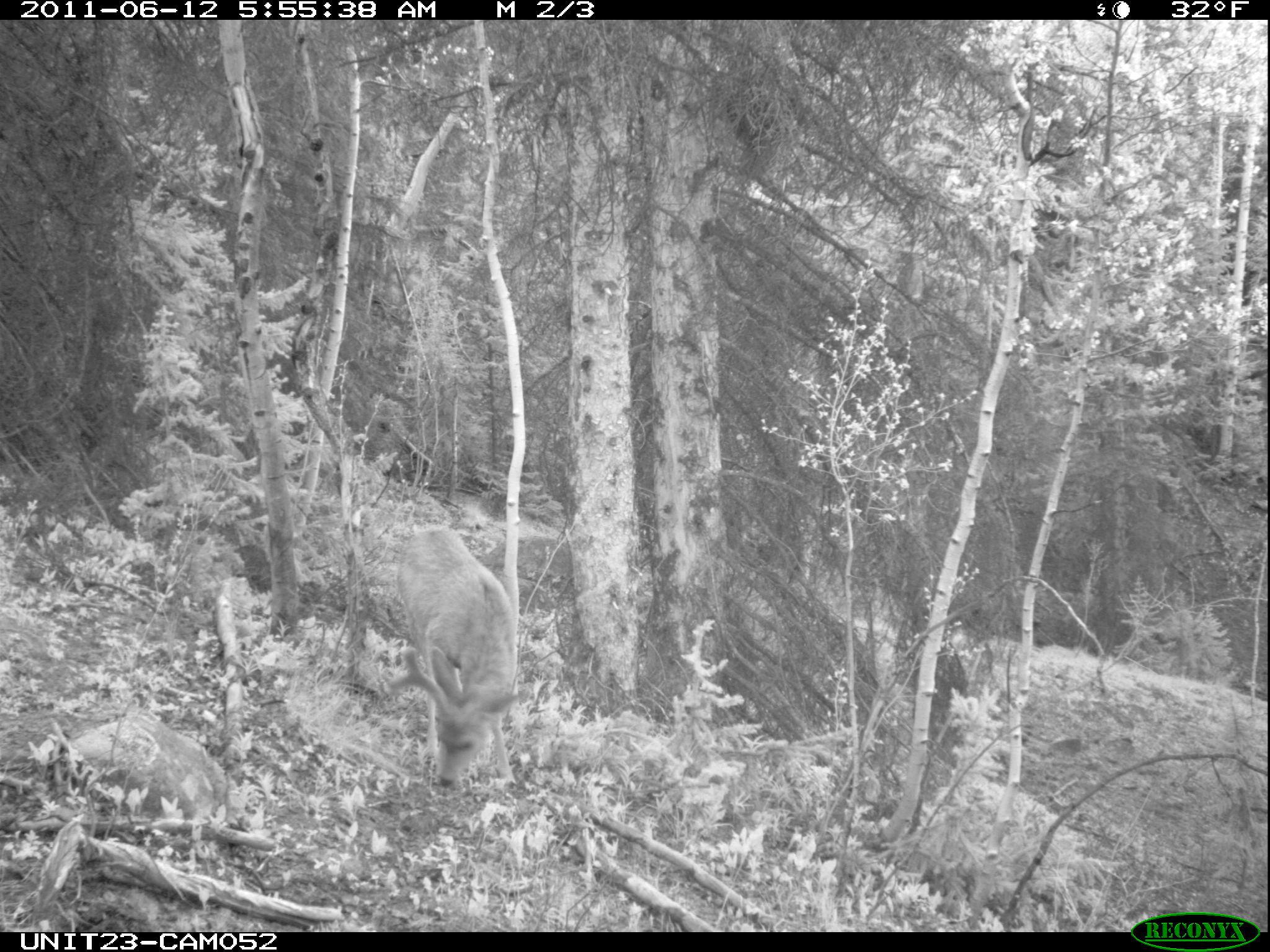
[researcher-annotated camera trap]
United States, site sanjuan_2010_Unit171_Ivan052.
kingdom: Animalia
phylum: Chordata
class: Mammalia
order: Artiodactyla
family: Cervidae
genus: Odocoileus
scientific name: Odocoileus hemionus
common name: mule deer